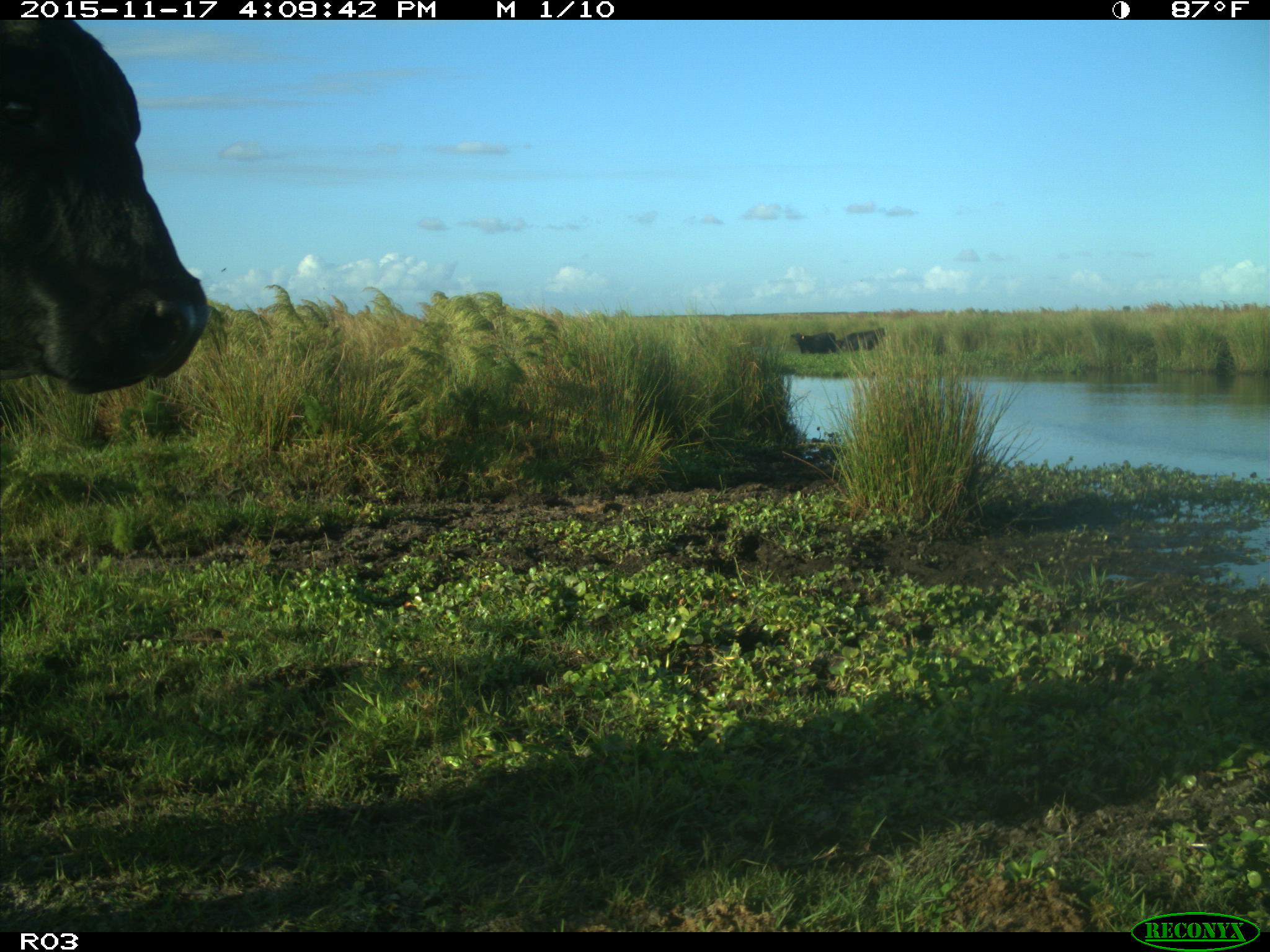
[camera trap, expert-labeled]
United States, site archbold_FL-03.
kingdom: Animalia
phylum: Chordata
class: Mammalia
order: Artiodactyla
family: Bovidae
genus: Bos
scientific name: Bos taurus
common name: domestic cow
Bos taurus (domestic cow).